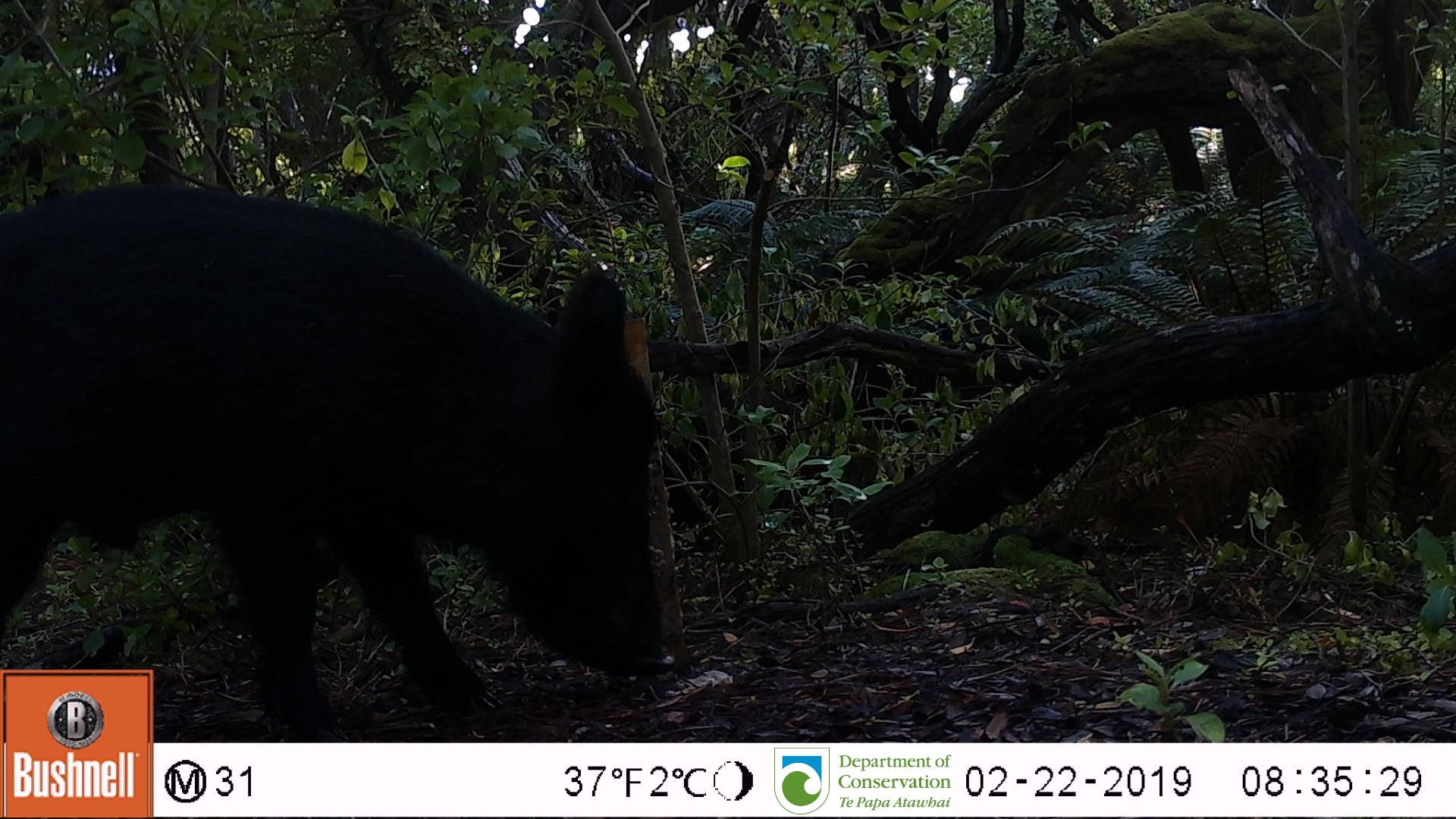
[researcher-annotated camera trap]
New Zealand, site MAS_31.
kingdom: Animalia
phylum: Chordata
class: Mammalia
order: Artiodactyla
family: Suidae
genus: Sus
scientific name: Sus scrofa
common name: pig